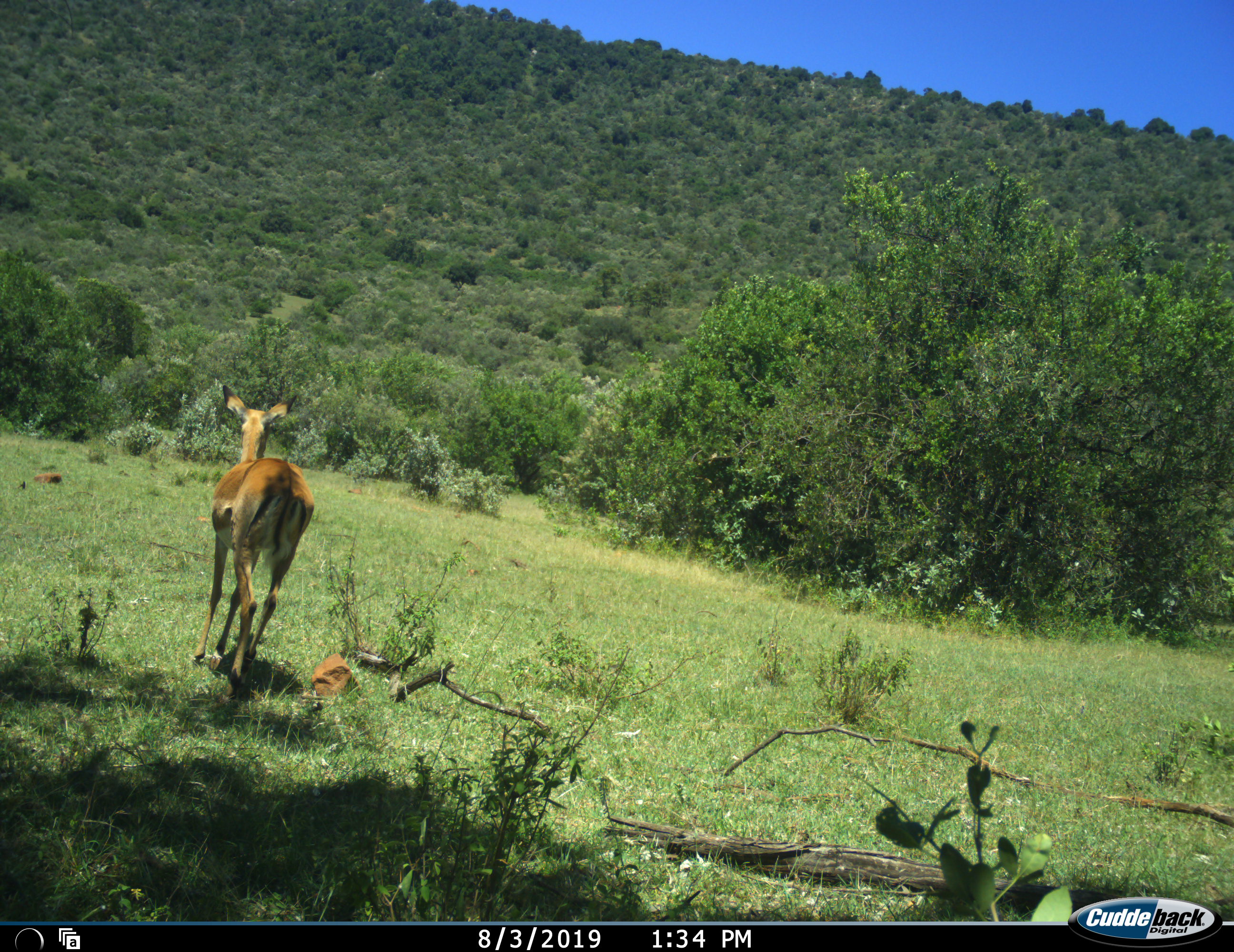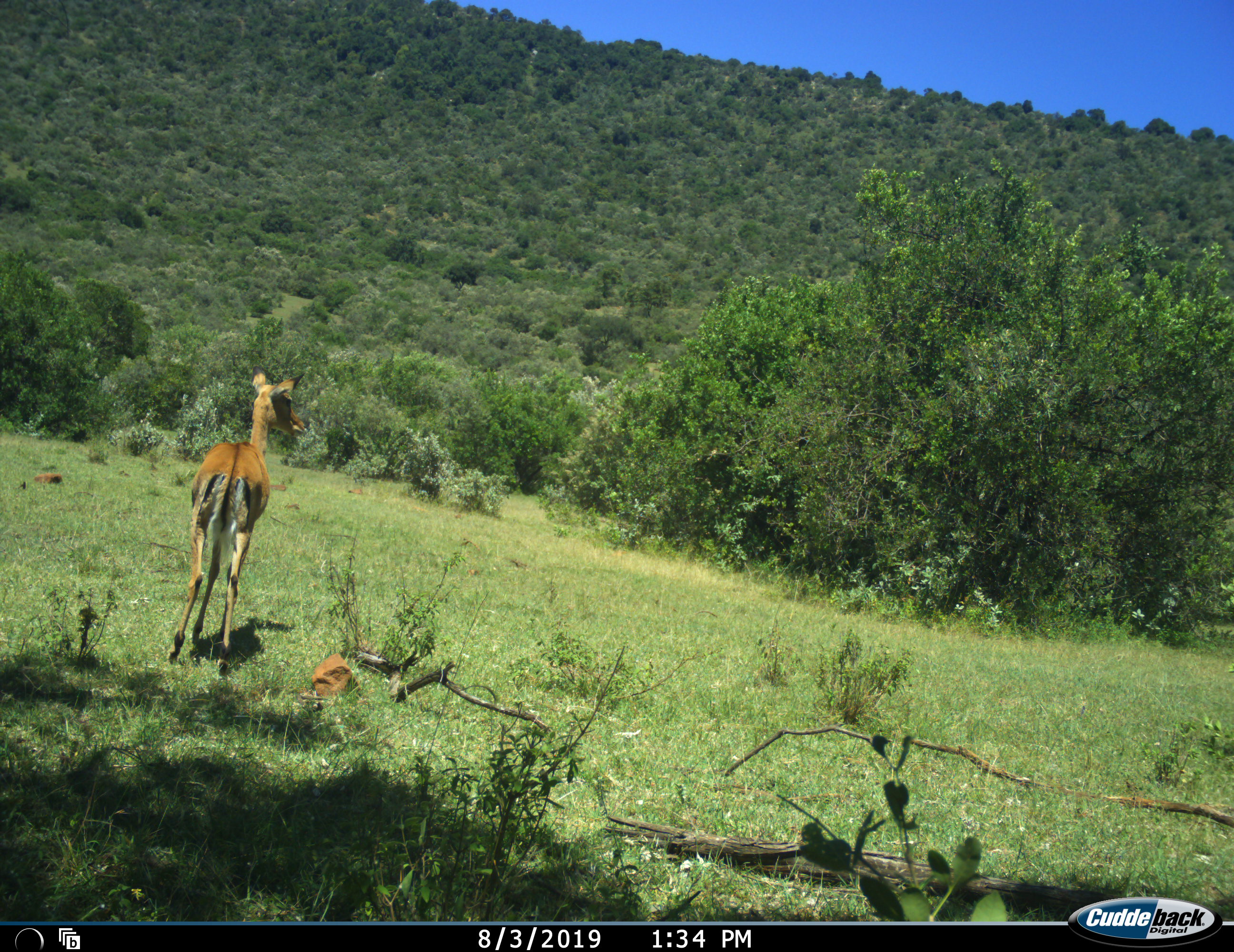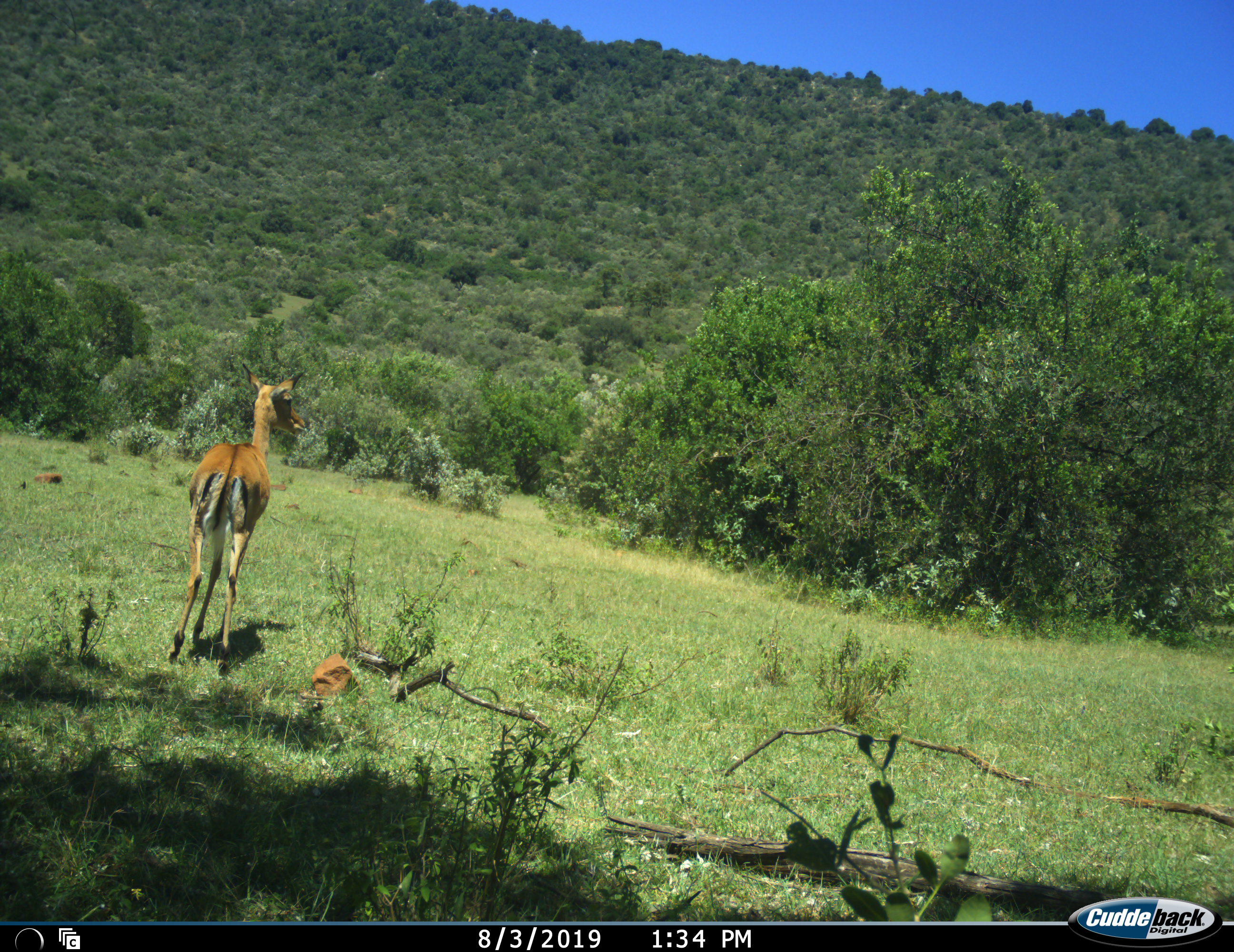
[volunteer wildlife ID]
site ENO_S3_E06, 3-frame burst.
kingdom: Animalia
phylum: Chordata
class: Mammalia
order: Artiodactyla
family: Bovidae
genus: Aepyceros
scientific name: Aepyceros melampus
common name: impala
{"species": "impala (Aepyceros melampus)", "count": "1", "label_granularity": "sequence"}